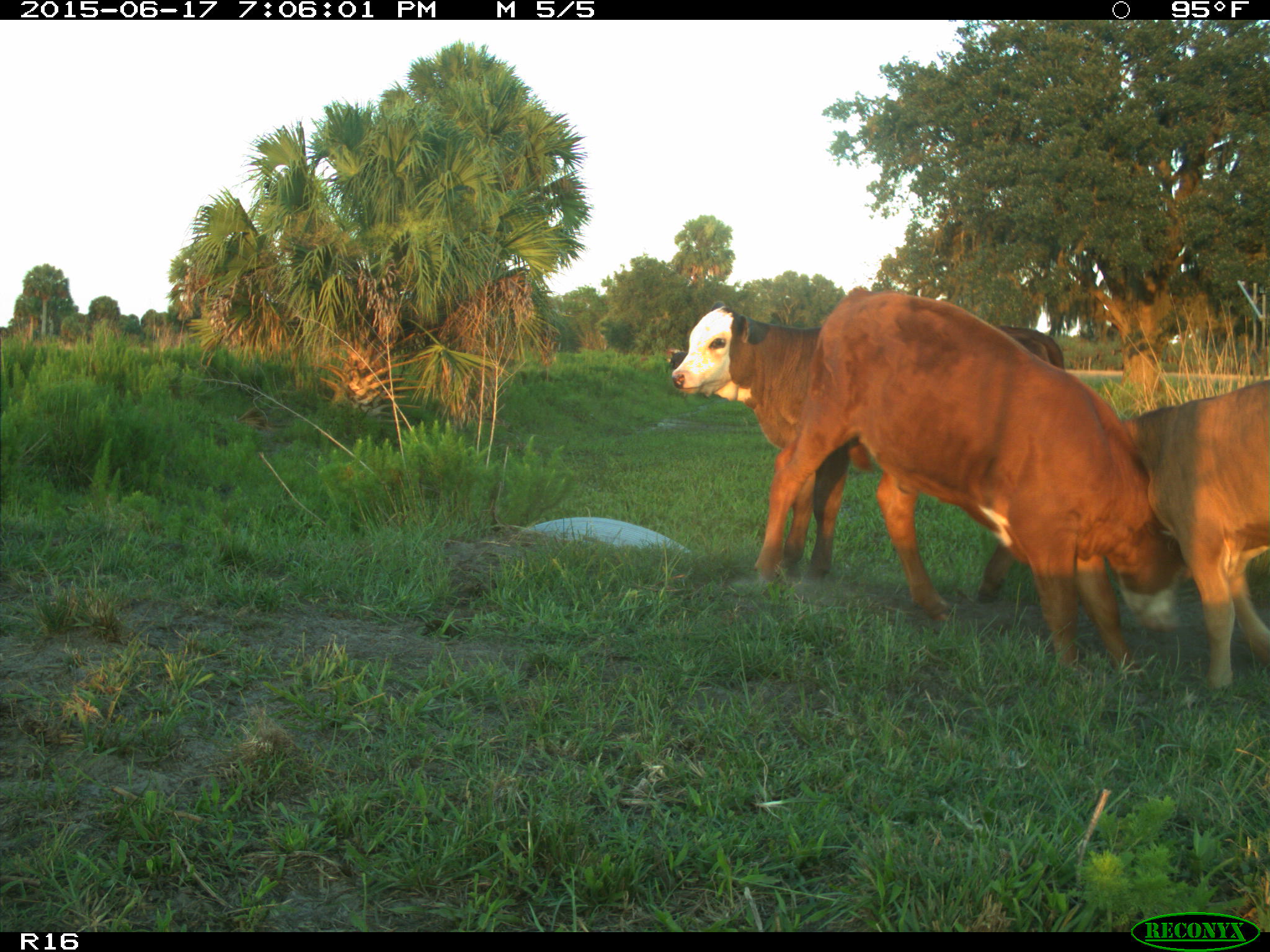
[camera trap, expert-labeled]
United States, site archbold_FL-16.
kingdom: Animalia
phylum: Chordata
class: Mammalia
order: Artiodactyla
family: Bovidae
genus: Bos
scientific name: Bos taurus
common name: domestic cow